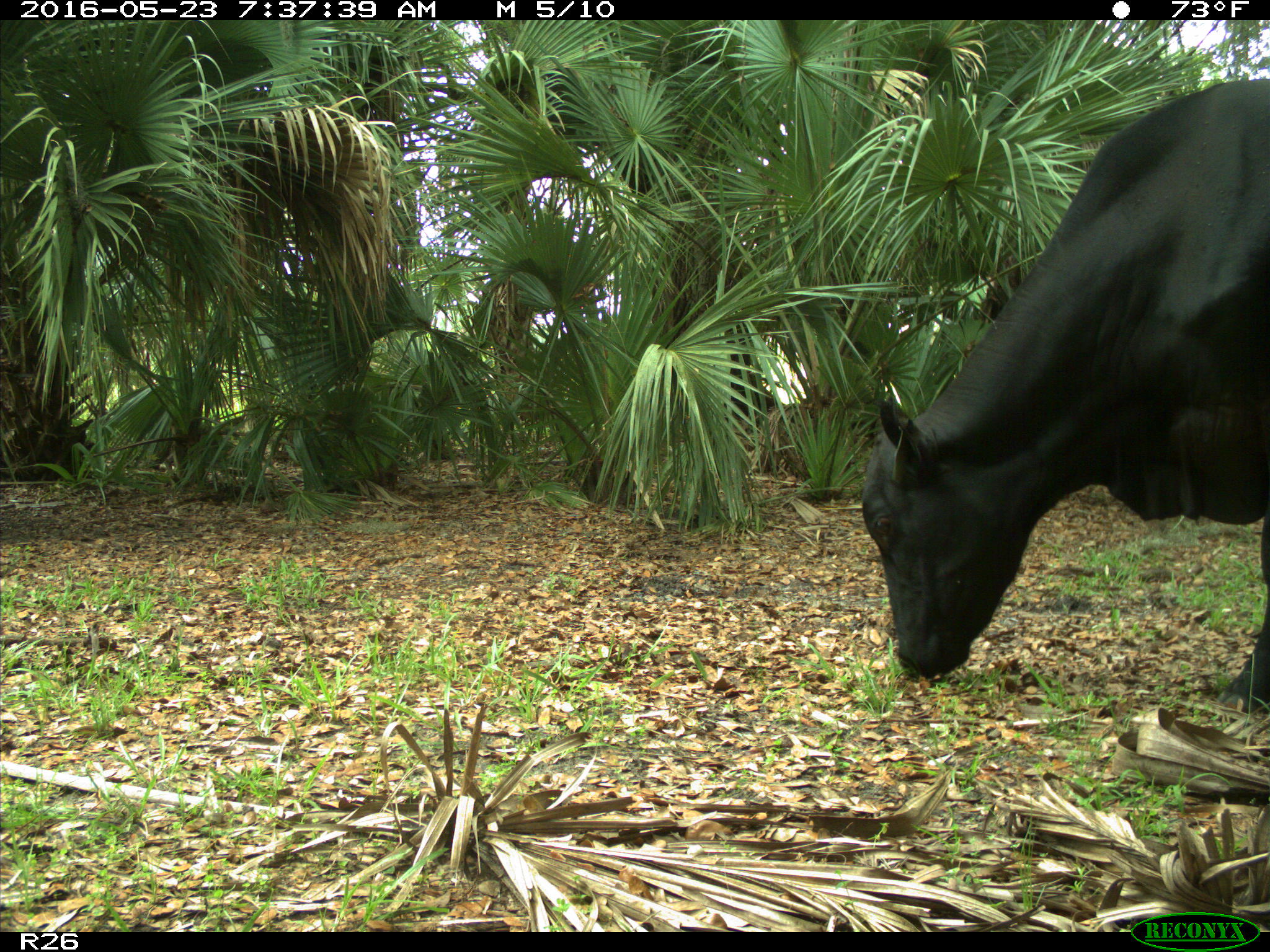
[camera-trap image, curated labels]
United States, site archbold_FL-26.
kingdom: Animalia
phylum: Chordata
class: Mammalia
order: Artiodactyla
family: Bovidae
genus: Bos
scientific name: Bos taurus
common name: domestic cow